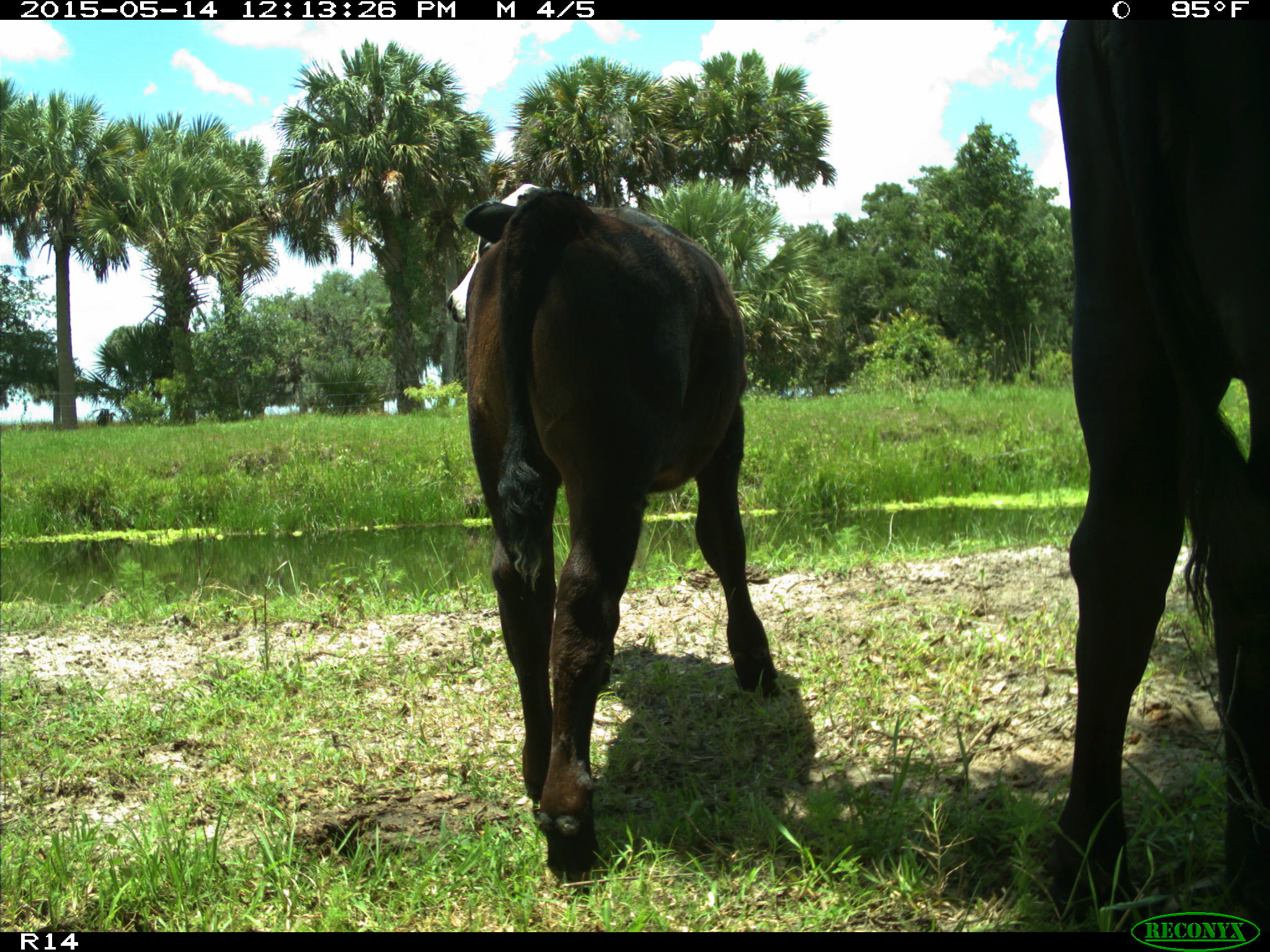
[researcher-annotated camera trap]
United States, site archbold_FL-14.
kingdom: Animalia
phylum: Chordata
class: Mammalia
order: Artiodactyla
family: Bovidae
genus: Bos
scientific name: Bos taurus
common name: domestic cow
Bos taurus (domestic cow).